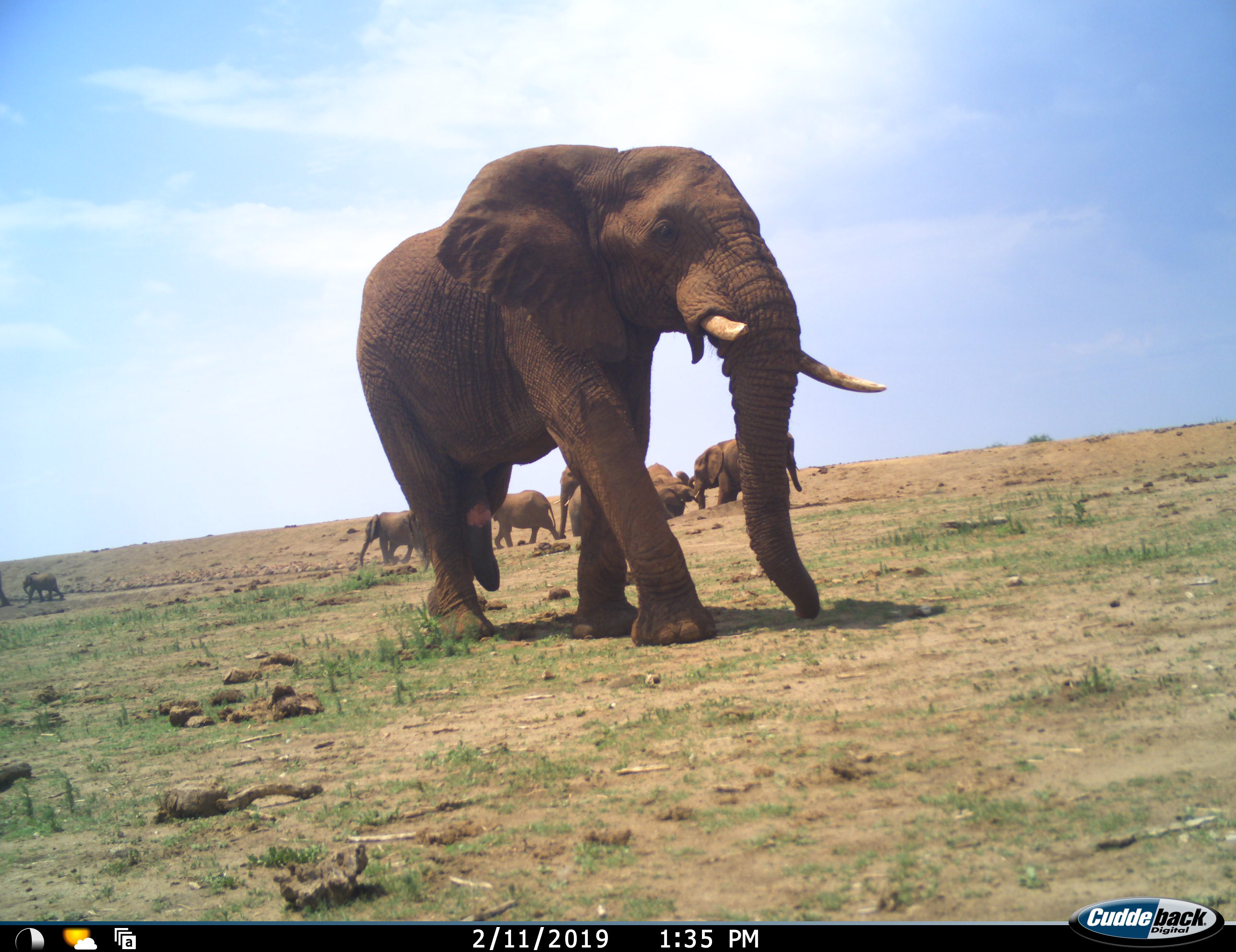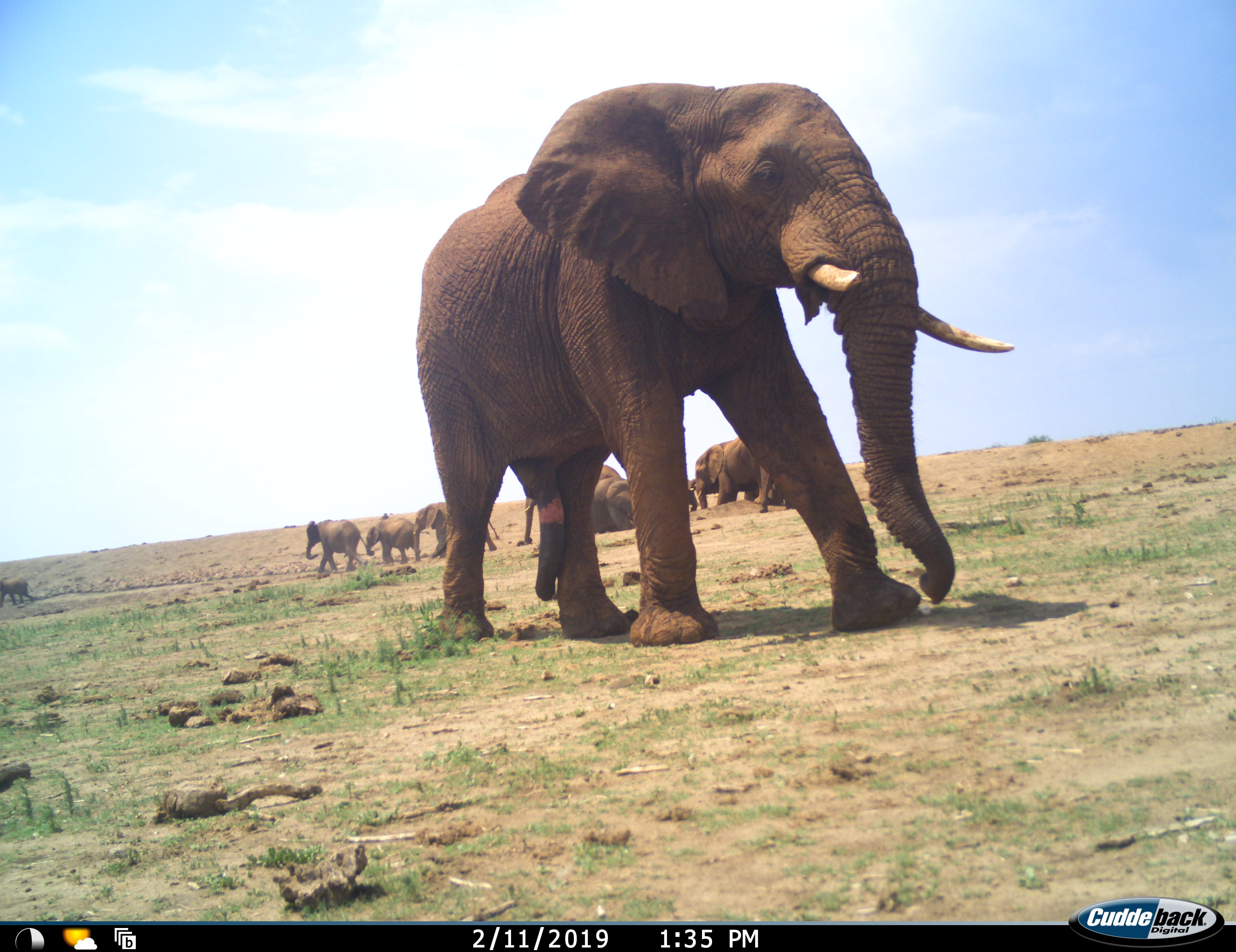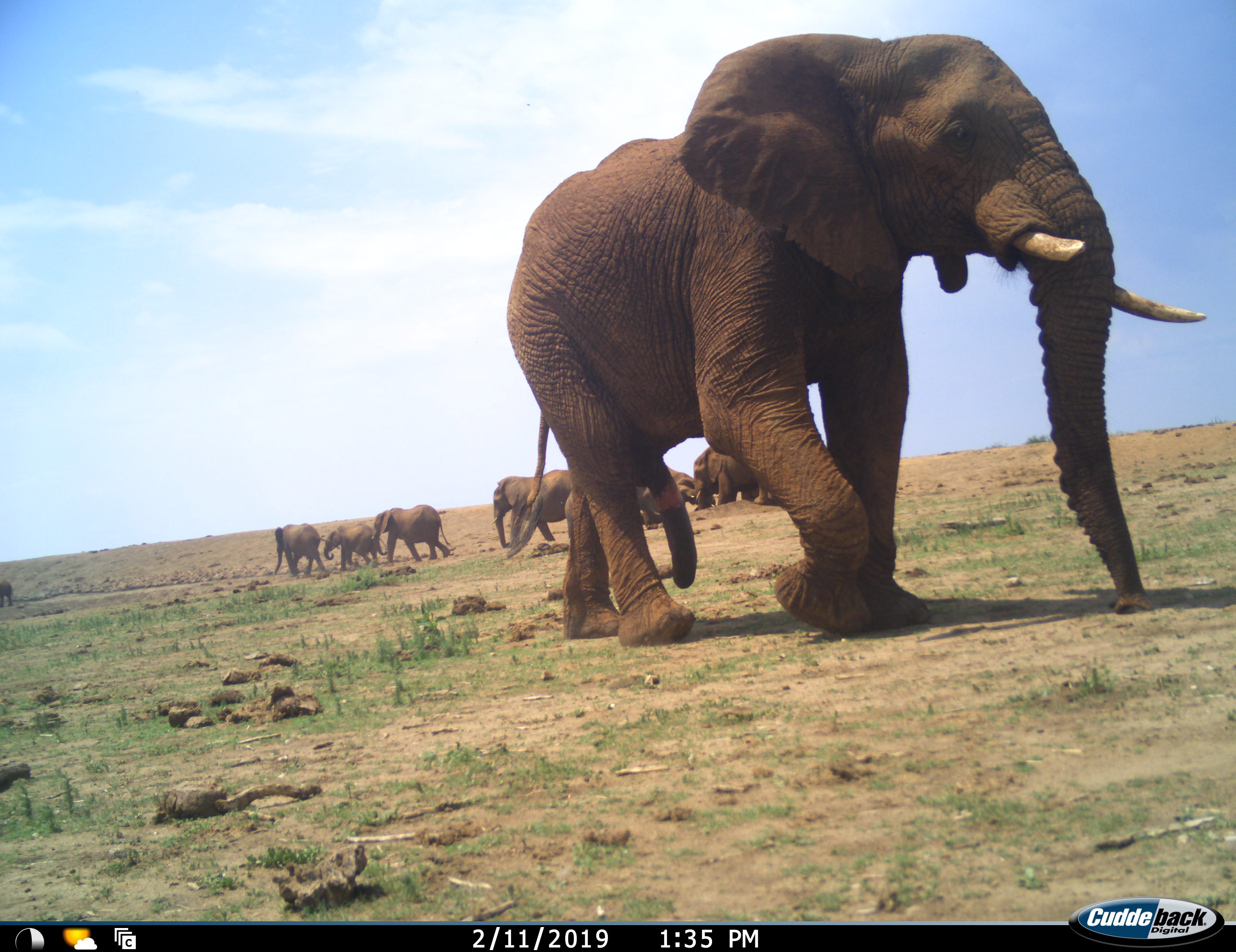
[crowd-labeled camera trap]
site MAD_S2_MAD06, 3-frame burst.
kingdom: Animalia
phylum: Chordata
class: Mammalia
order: Proboscidea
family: Elephantidae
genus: Loxodonta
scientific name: Loxodonta africana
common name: african bush elephant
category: elephant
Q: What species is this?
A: Elephant (african bush elephant) (Loxodonta africana).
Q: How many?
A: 10.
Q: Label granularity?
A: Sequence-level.